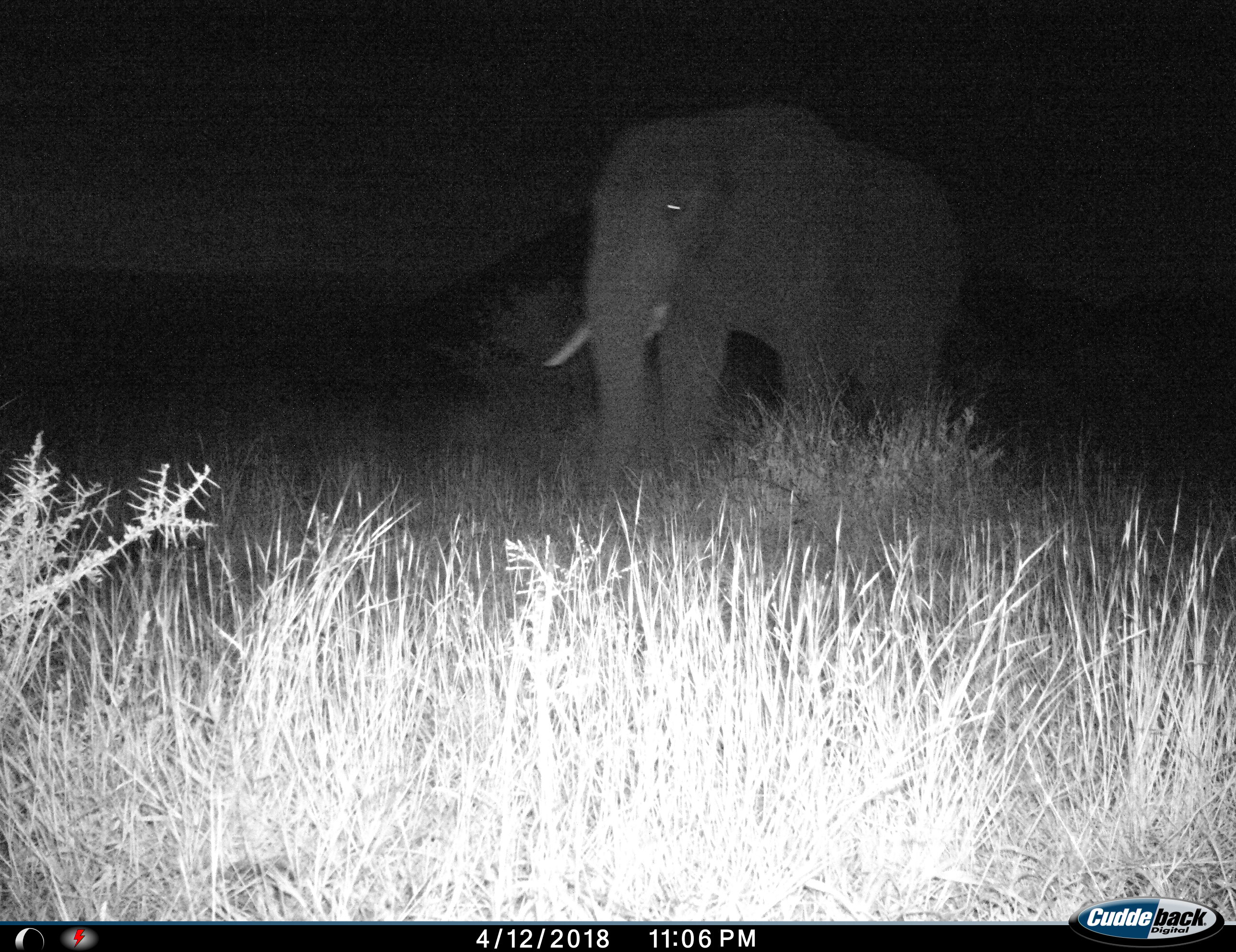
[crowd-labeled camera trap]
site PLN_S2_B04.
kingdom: Animalia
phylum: Chordata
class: Mammalia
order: Proboscidea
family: Elephantidae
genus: Loxodonta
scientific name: Loxodonta africana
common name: african bush elephant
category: elephant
Elephant (african bush elephant) (Loxodonta africana), count 1. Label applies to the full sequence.